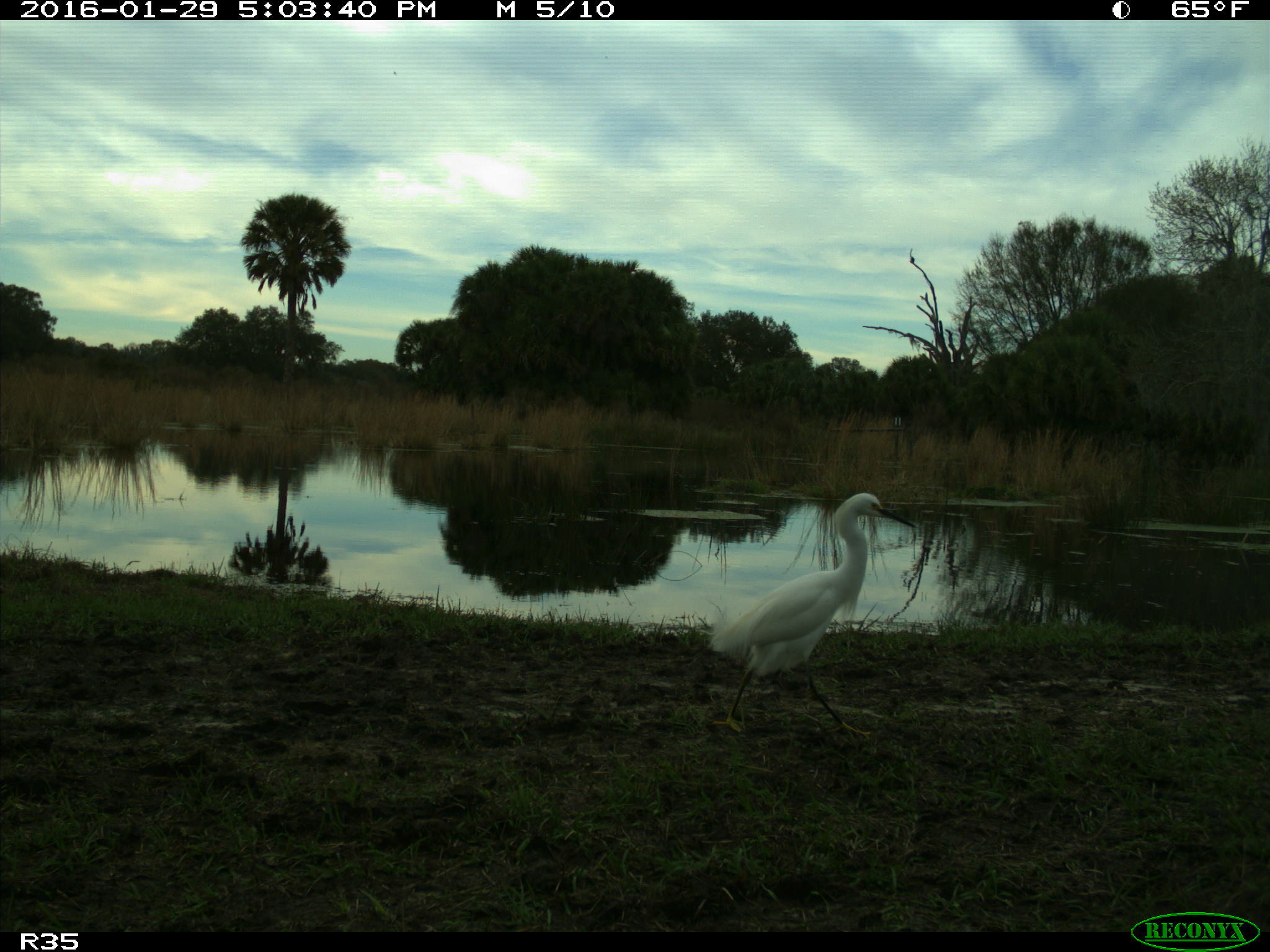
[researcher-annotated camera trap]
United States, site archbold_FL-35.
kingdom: Animalia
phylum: Chordata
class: Aves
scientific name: Aves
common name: birds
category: unidentified bird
Unidentified bird (birds) (Aves).